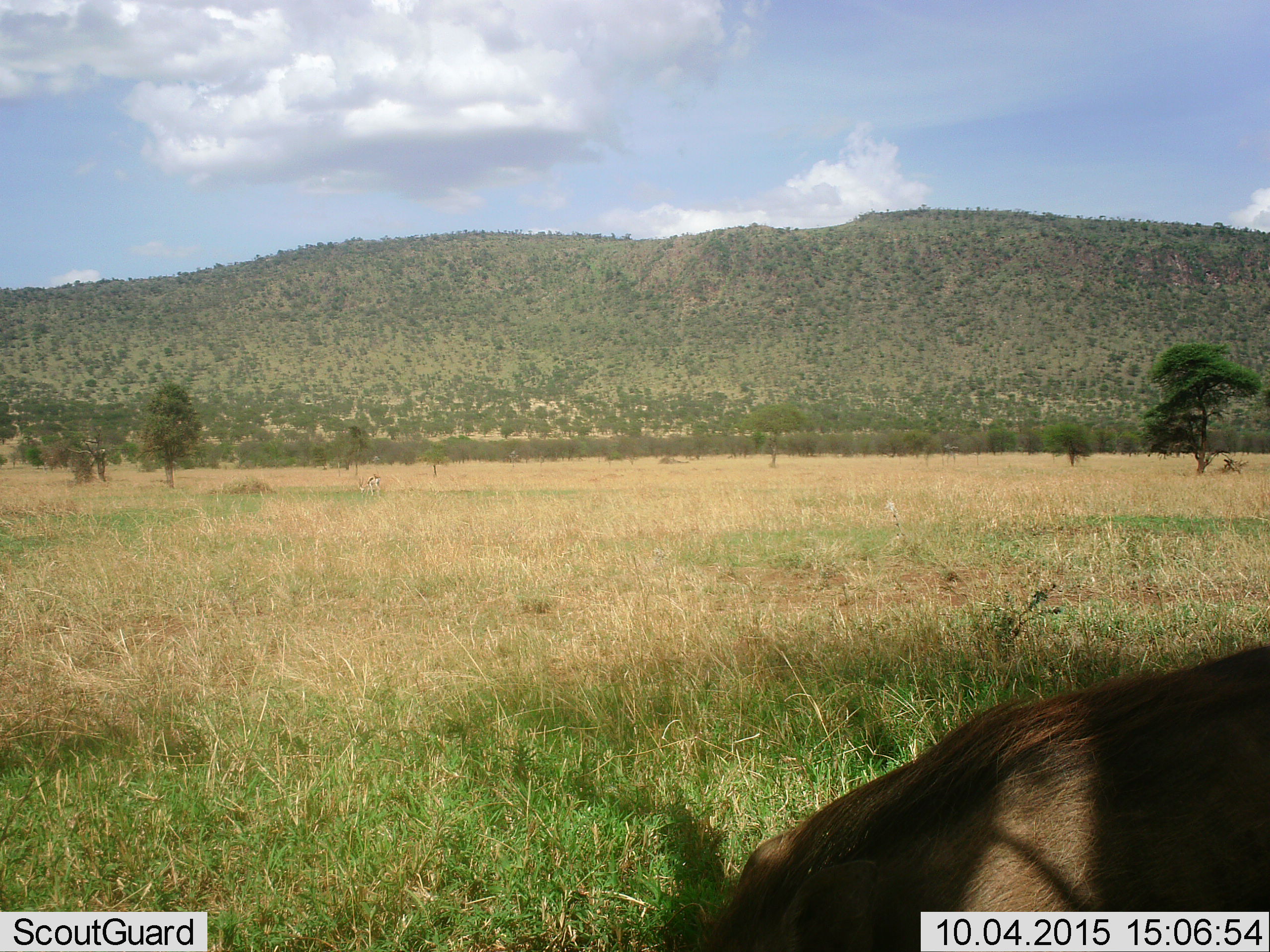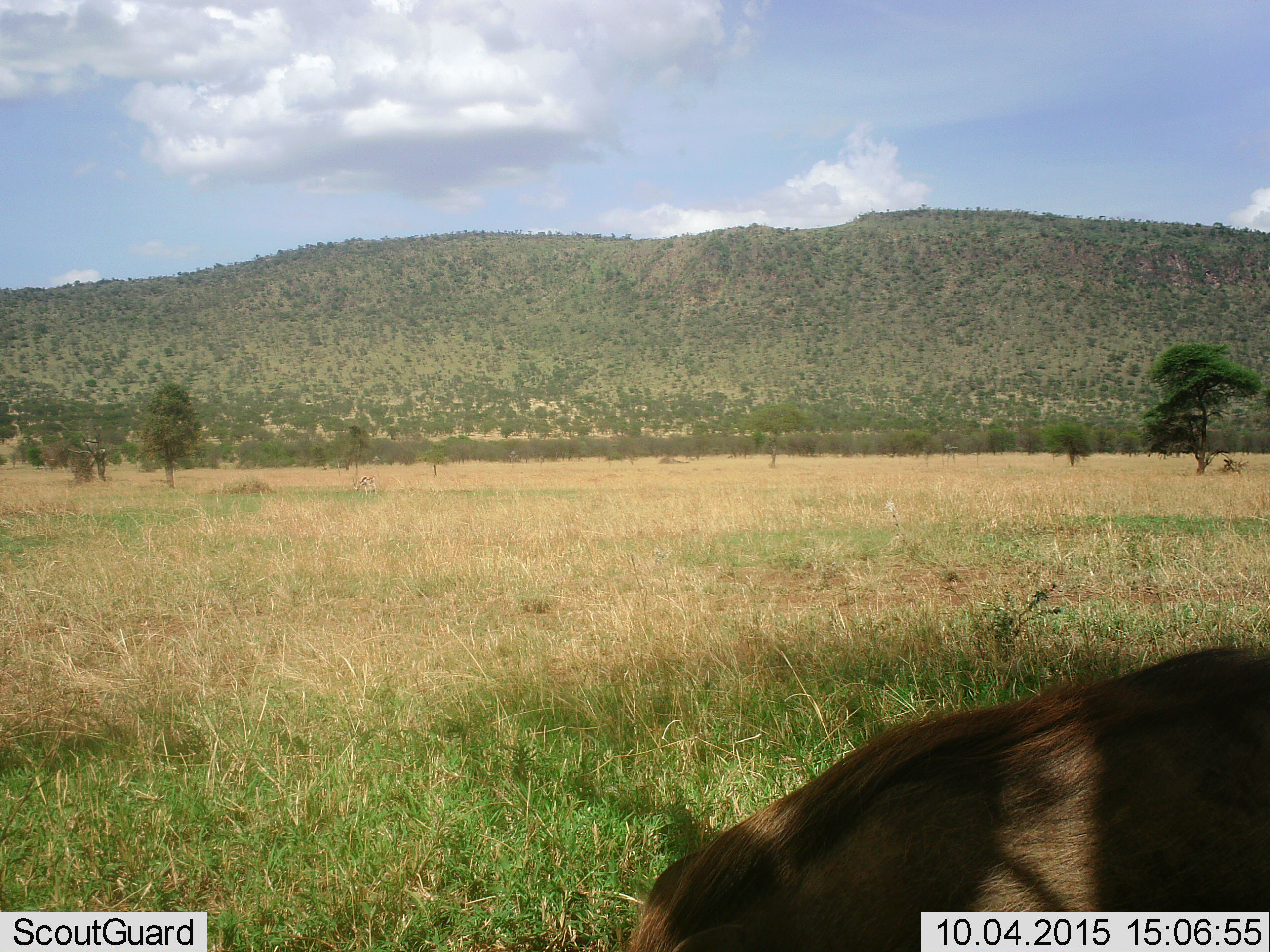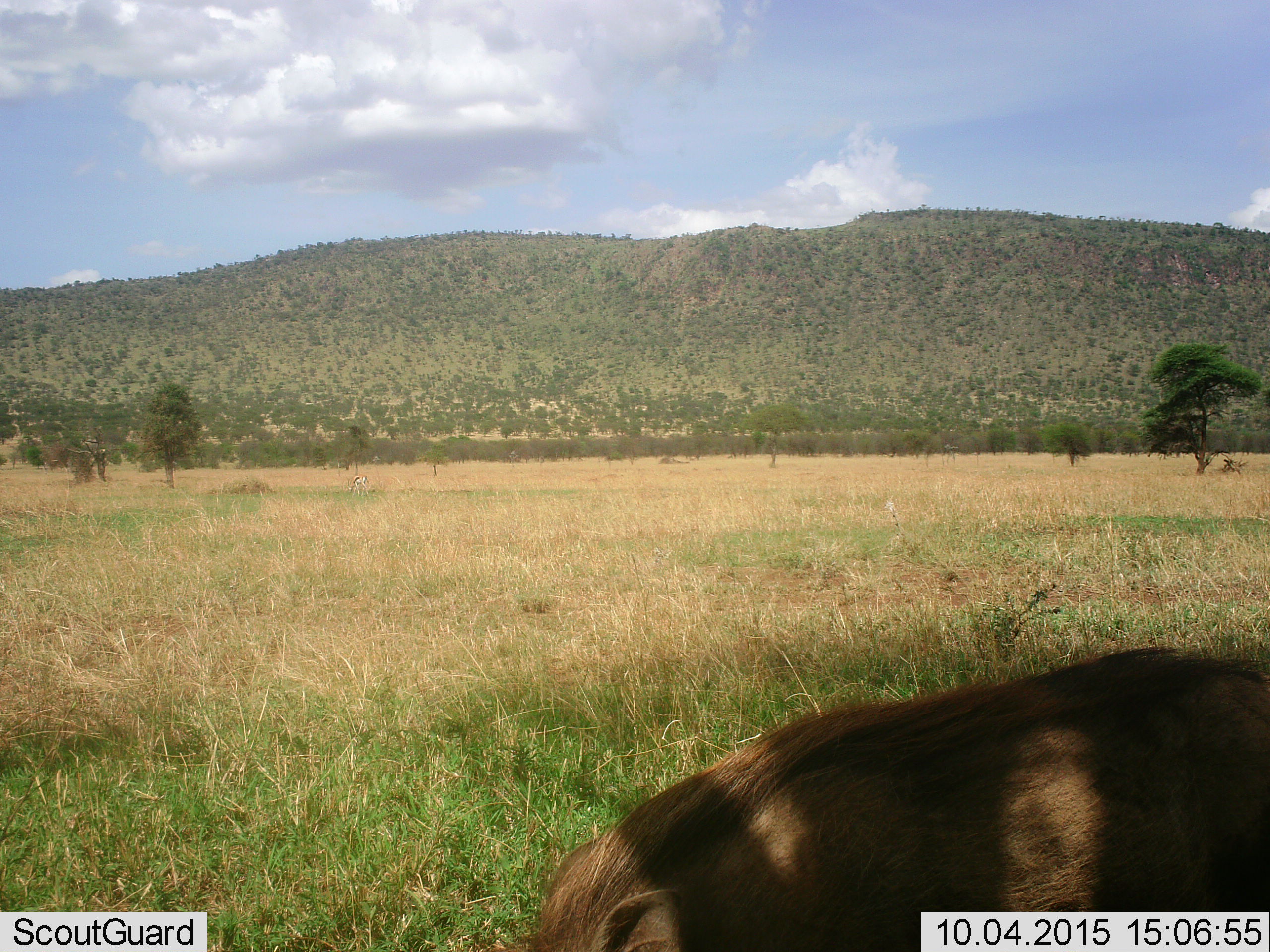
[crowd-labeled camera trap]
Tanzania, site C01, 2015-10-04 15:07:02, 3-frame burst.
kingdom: Animalia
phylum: Chordata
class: Mammalia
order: Artiodactyla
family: Bovidae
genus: Eudorcas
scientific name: Eudorcas thomsonii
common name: thomson's gazelle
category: gazellethomsons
Gazellethomsons (thomson's gazelle) (Eudorcas thomsonii), count 1. Behavior (volunteer vote fractions): standing 11%, resting 0%, moving 11%, interacting 0%. Young present (vote fraction): 0%. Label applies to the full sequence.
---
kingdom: Animalia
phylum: Chordata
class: Mammalia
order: Artiodactyla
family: Suidae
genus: Phacochoerus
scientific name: Phacochoerus africanus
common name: warthog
Warthog (Phacochoerus africanus), count 1. Behavior (volunteer vote fractions): standing 19%, resting 0%, moving 44%, interacting 0%. Young present (vote fraction): 0%. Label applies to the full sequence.